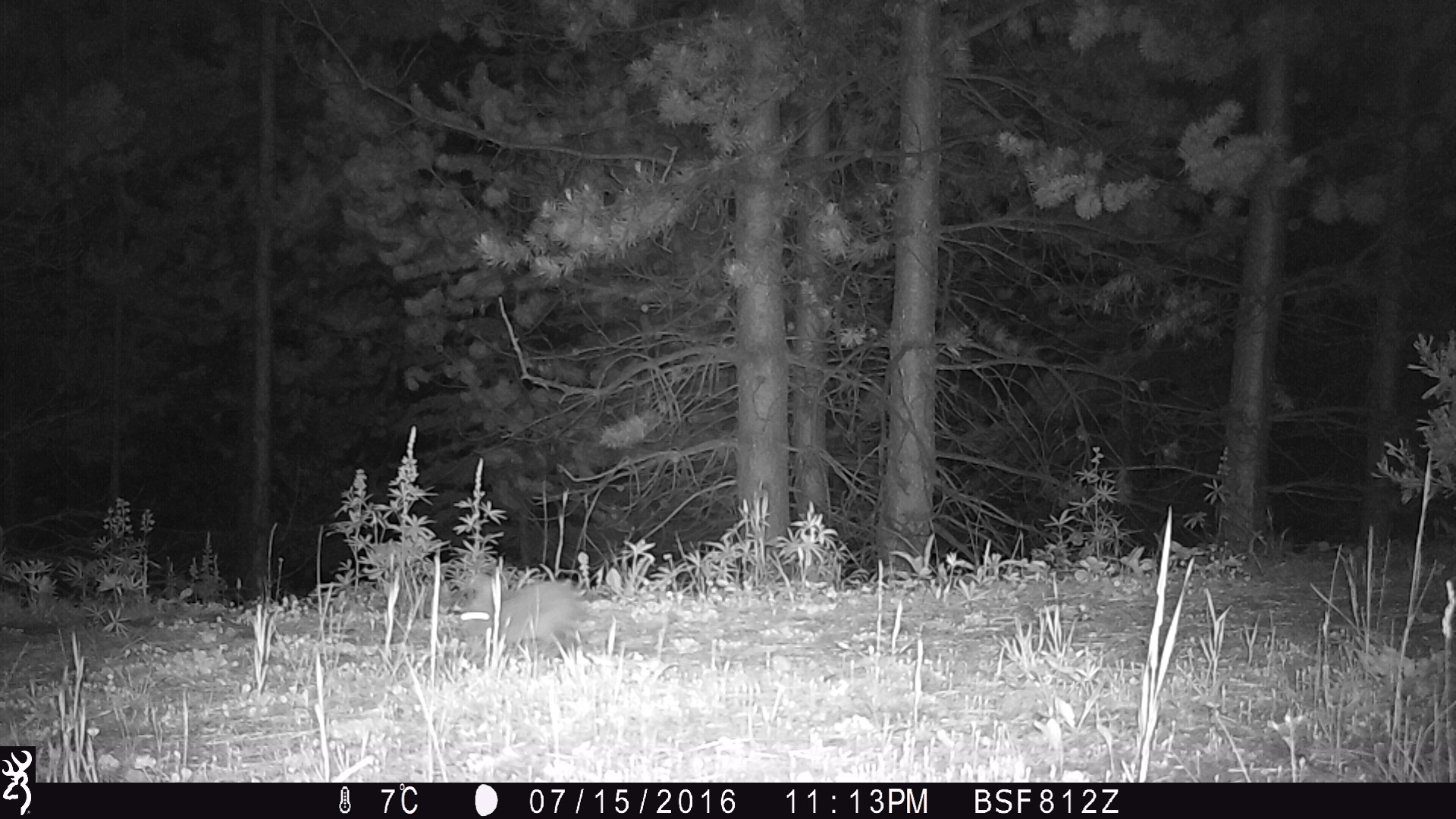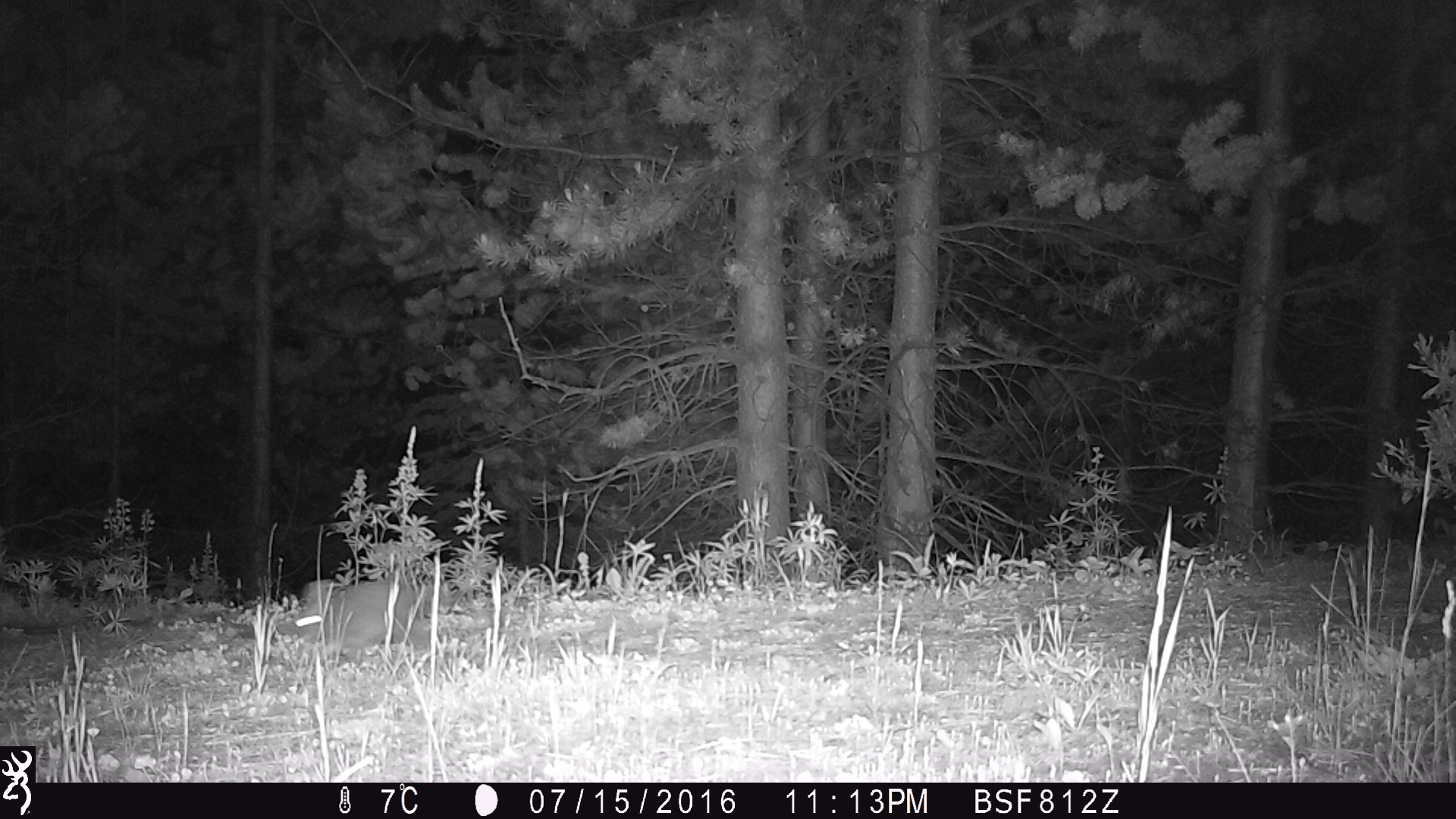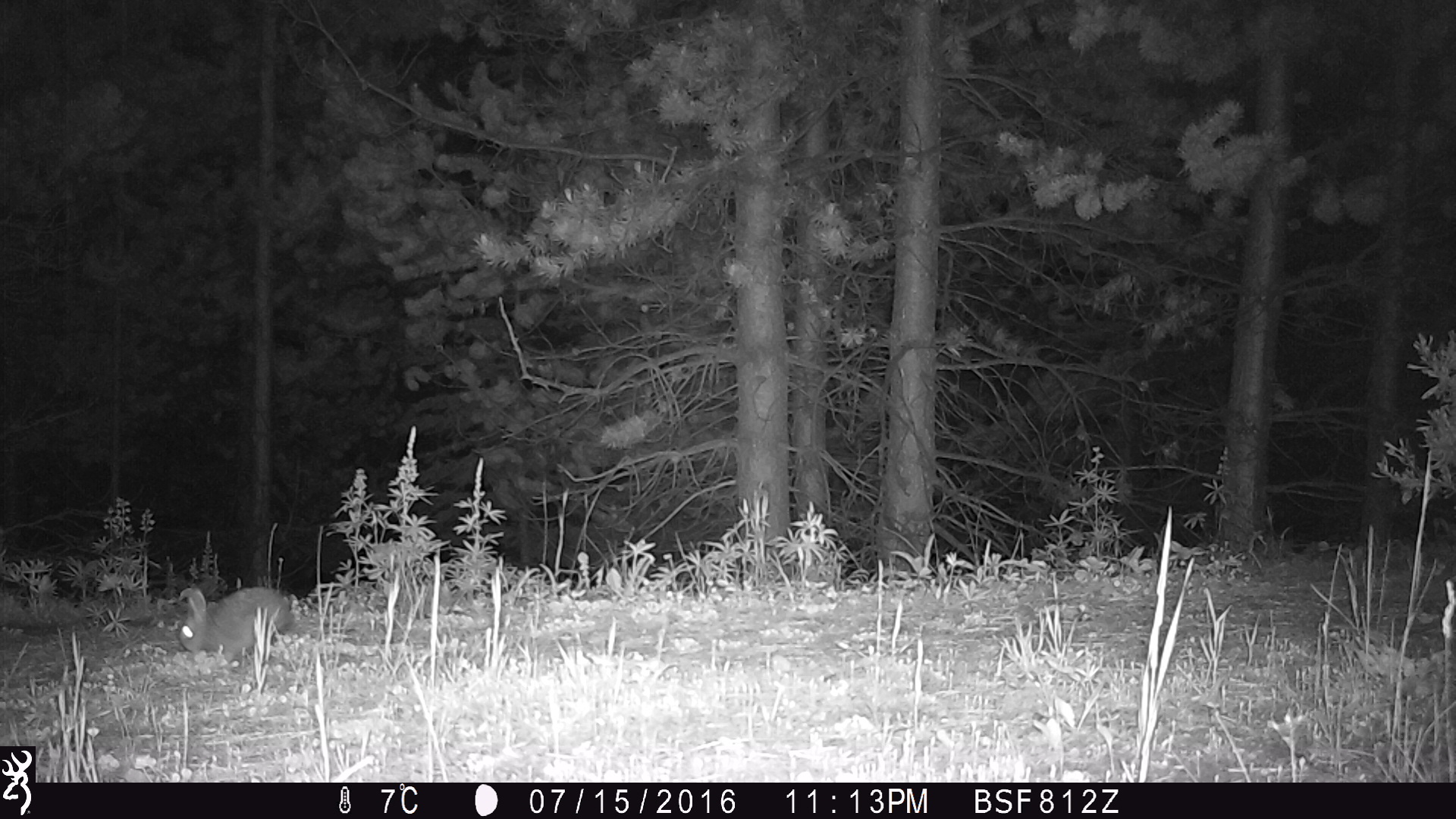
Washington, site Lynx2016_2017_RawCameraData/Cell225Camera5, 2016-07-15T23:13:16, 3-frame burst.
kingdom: Animalia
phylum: Chordata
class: Mammalia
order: Lagomorpha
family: Leporidae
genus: Lepus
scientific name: Lepus americanus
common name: snowshoe hare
Lepus americanus (snowshoe hare). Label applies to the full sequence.